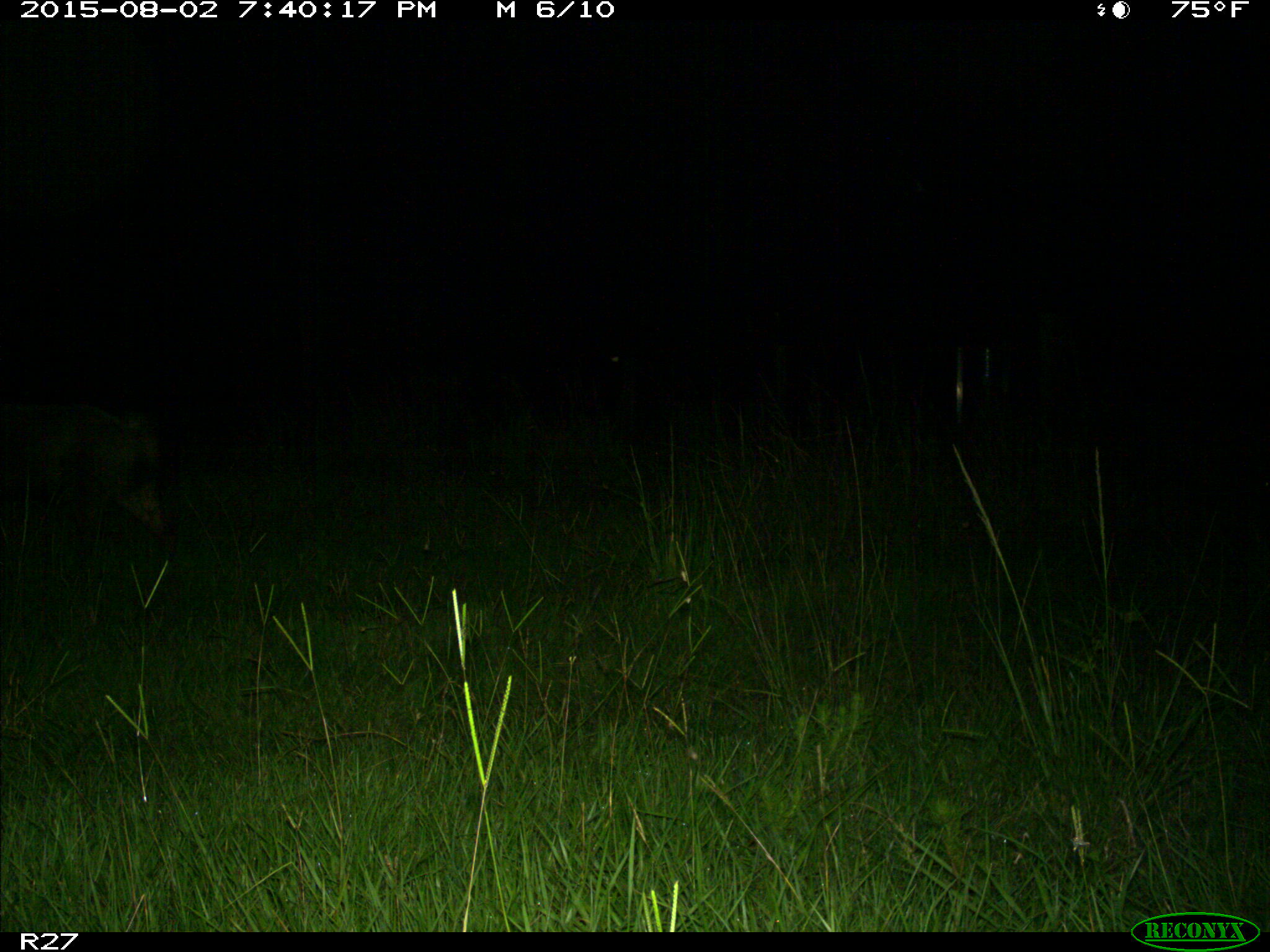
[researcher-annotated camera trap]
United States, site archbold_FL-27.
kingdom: Animalia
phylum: Chordata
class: Mammalia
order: Artiodactyla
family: Suidae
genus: Sus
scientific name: Sus scrofa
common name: wild boar